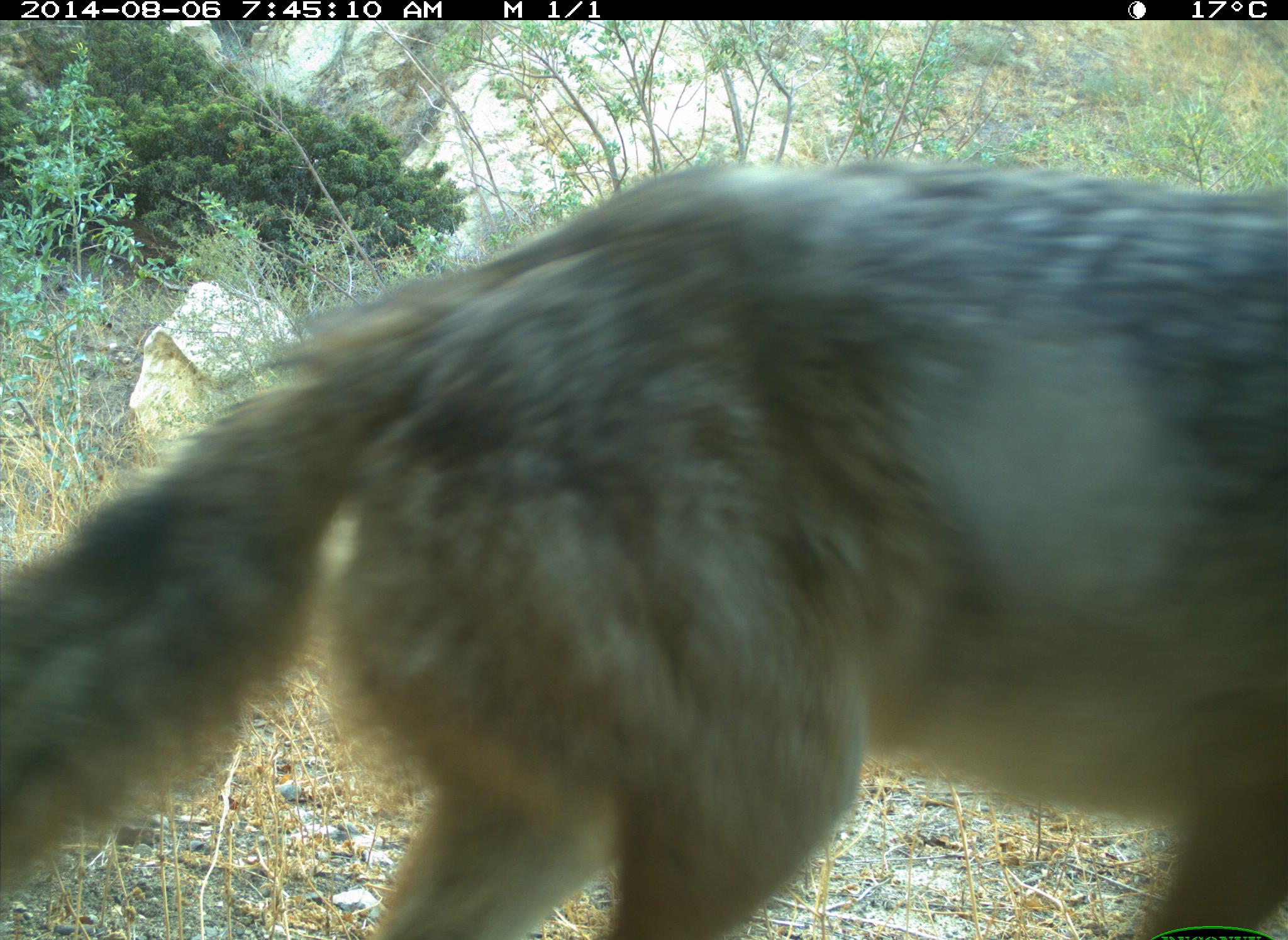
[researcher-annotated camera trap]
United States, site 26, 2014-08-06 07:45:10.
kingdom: Animalia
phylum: Chordata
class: Mammalia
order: Carnivora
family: Canidae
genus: Canis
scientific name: Canis latrans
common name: coyote